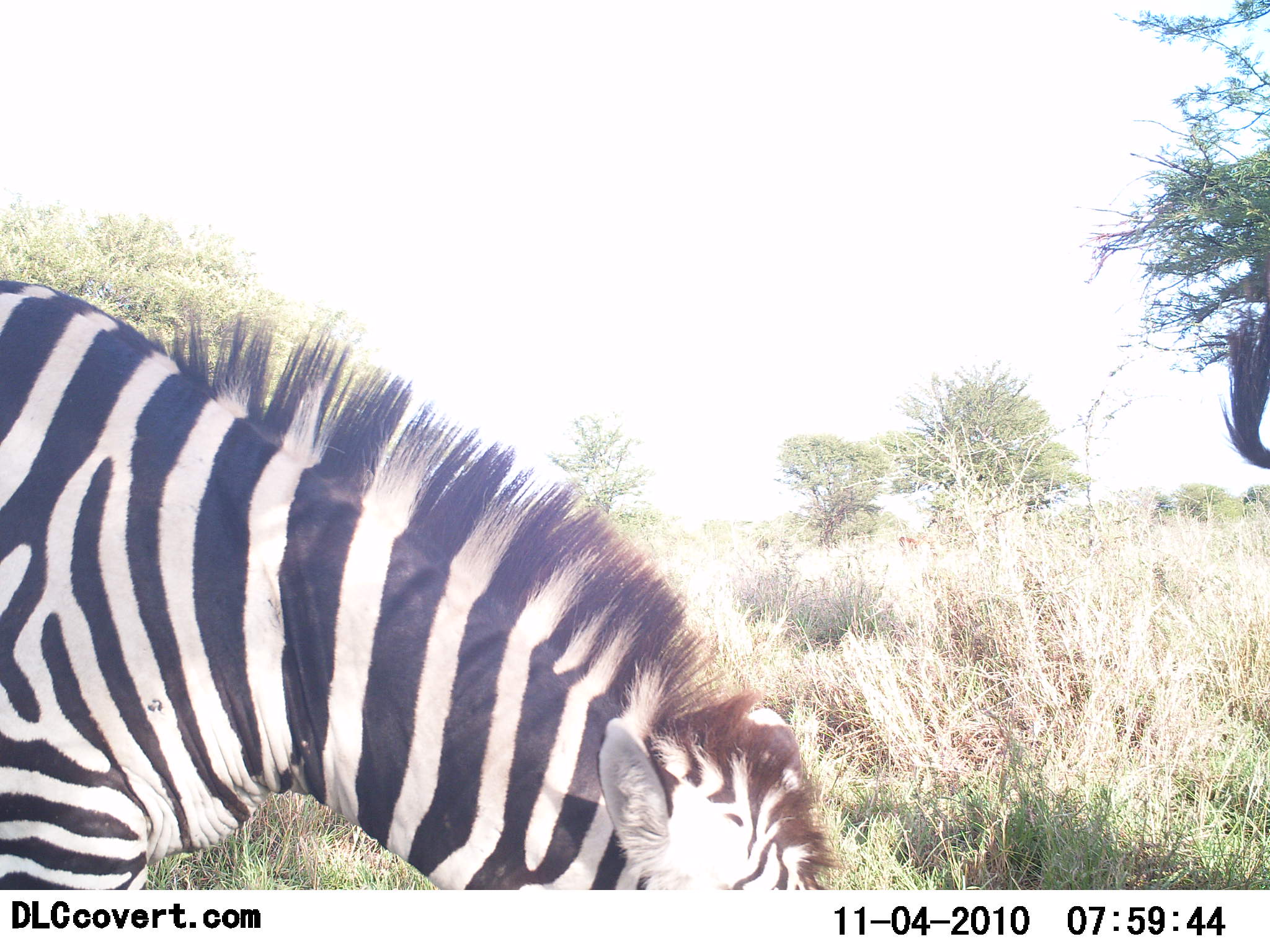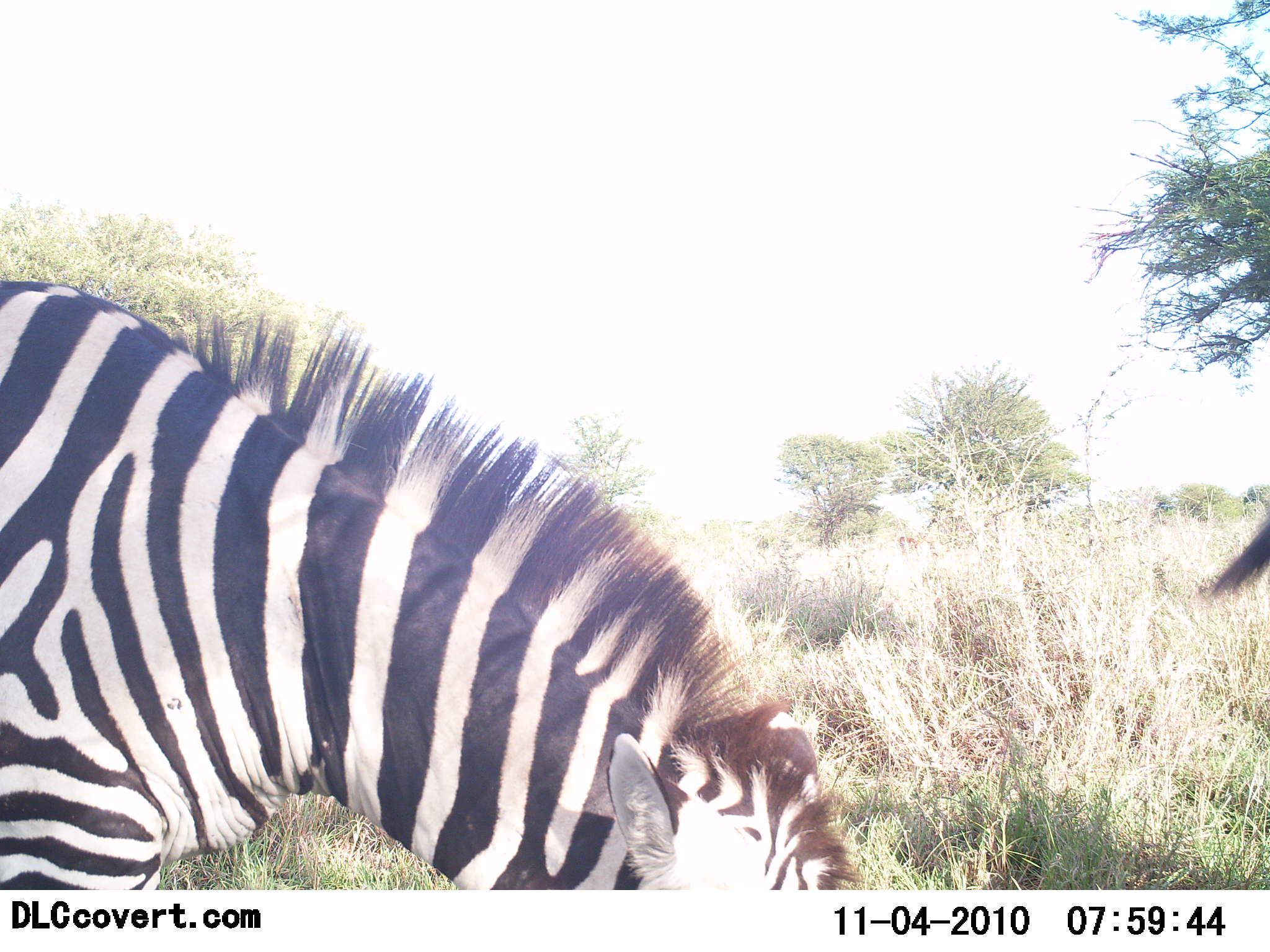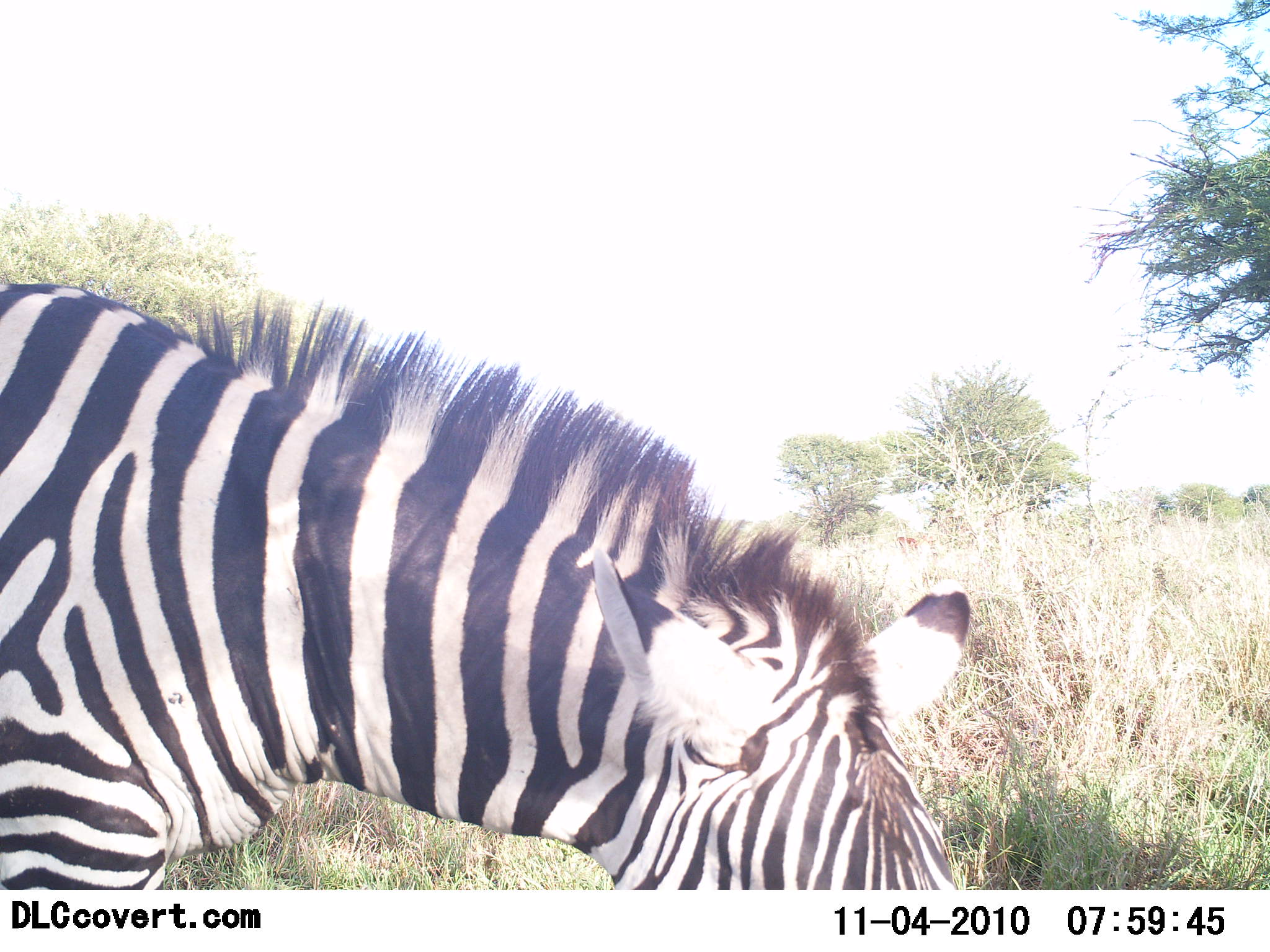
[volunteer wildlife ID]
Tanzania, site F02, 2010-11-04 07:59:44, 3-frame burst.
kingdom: Animalia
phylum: Chordata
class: Mammalia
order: Perissodactyla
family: Equidae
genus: Equus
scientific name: Equus quagga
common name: plains zebra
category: zebra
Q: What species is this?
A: Zebra (plains zebra) (Equus quagga).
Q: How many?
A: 2.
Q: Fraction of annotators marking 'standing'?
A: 31%.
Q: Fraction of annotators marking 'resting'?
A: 0%.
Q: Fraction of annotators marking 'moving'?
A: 15%.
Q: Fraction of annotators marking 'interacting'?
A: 0%.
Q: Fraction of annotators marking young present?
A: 0%.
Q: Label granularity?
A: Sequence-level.